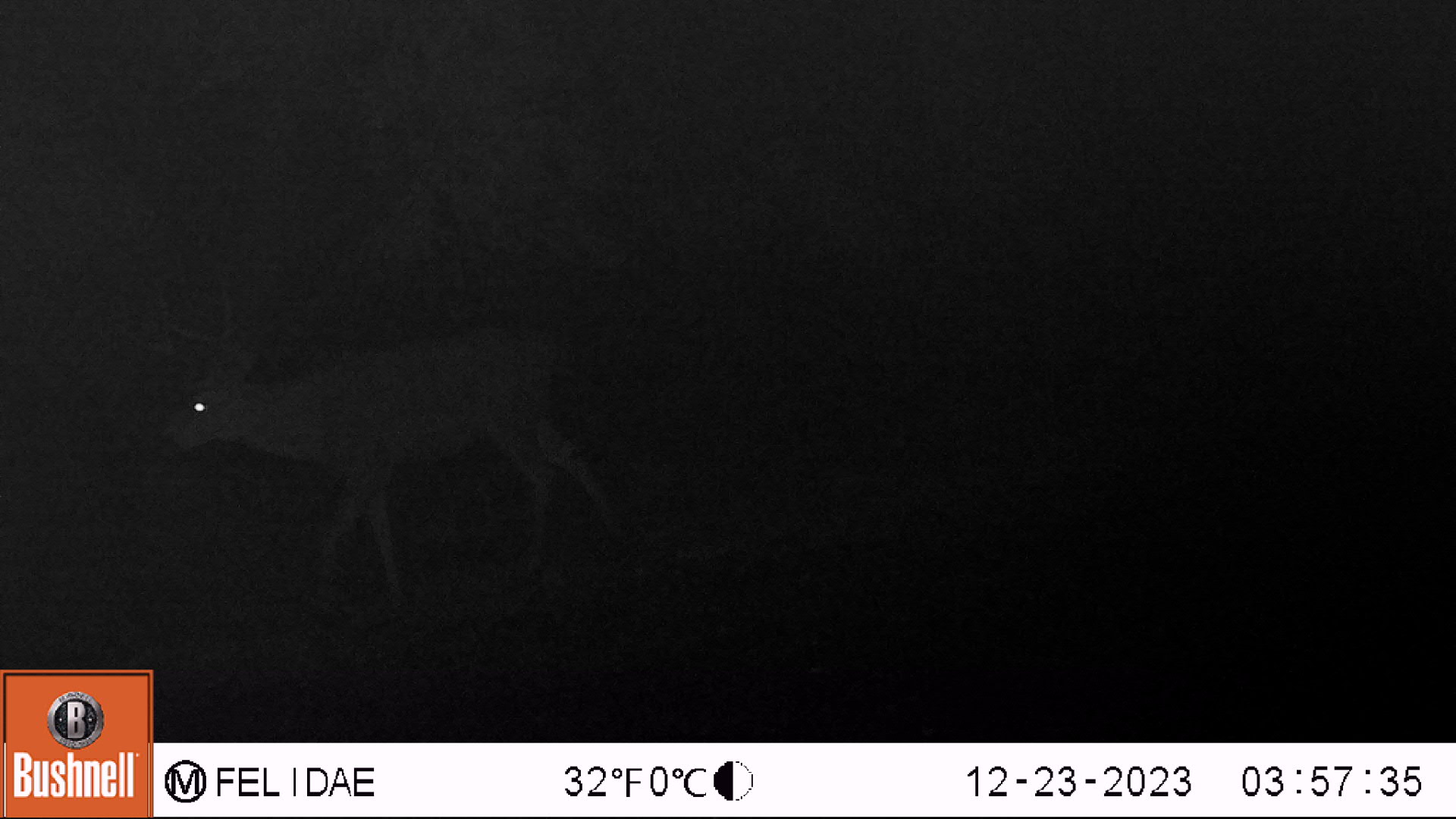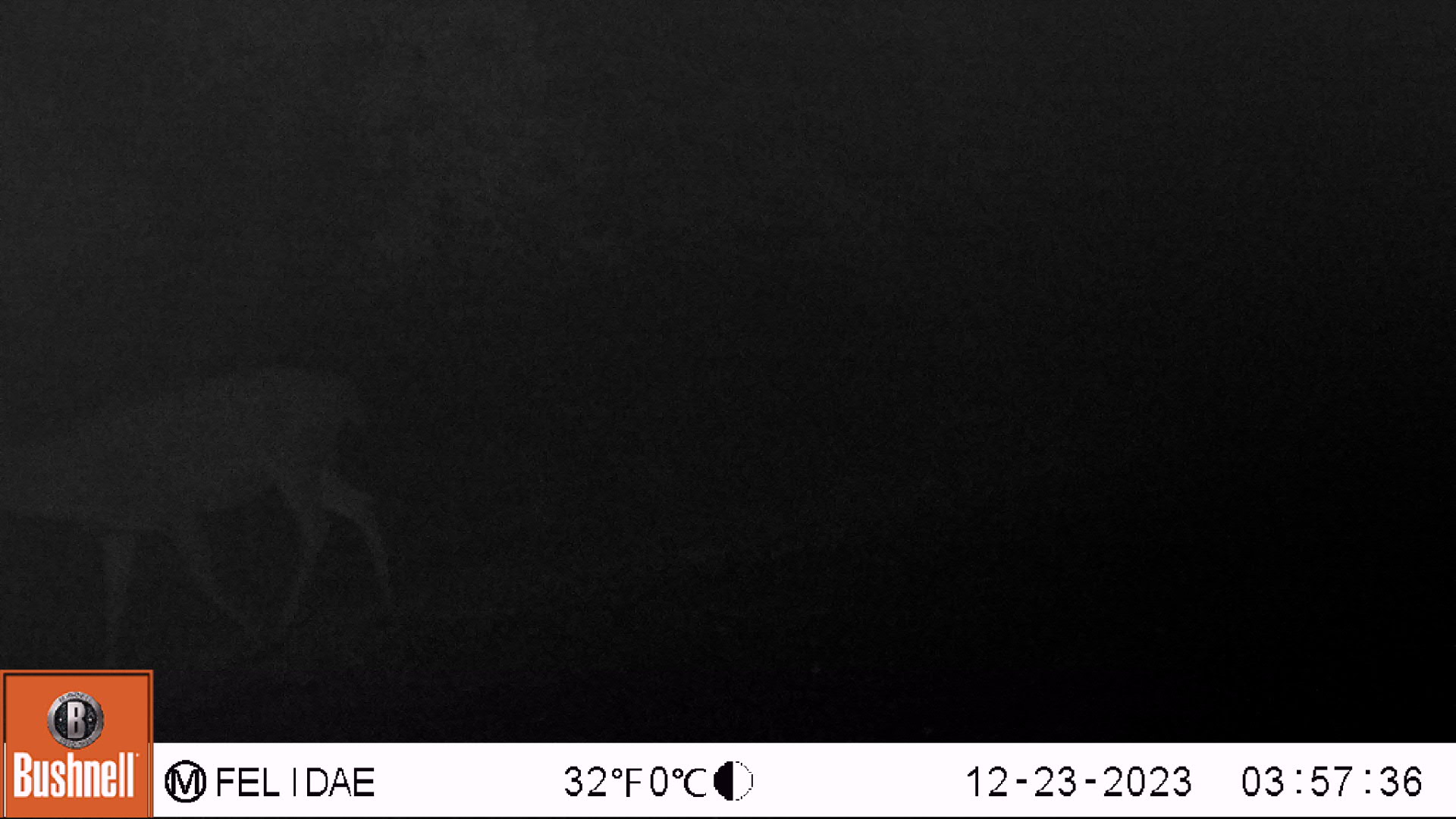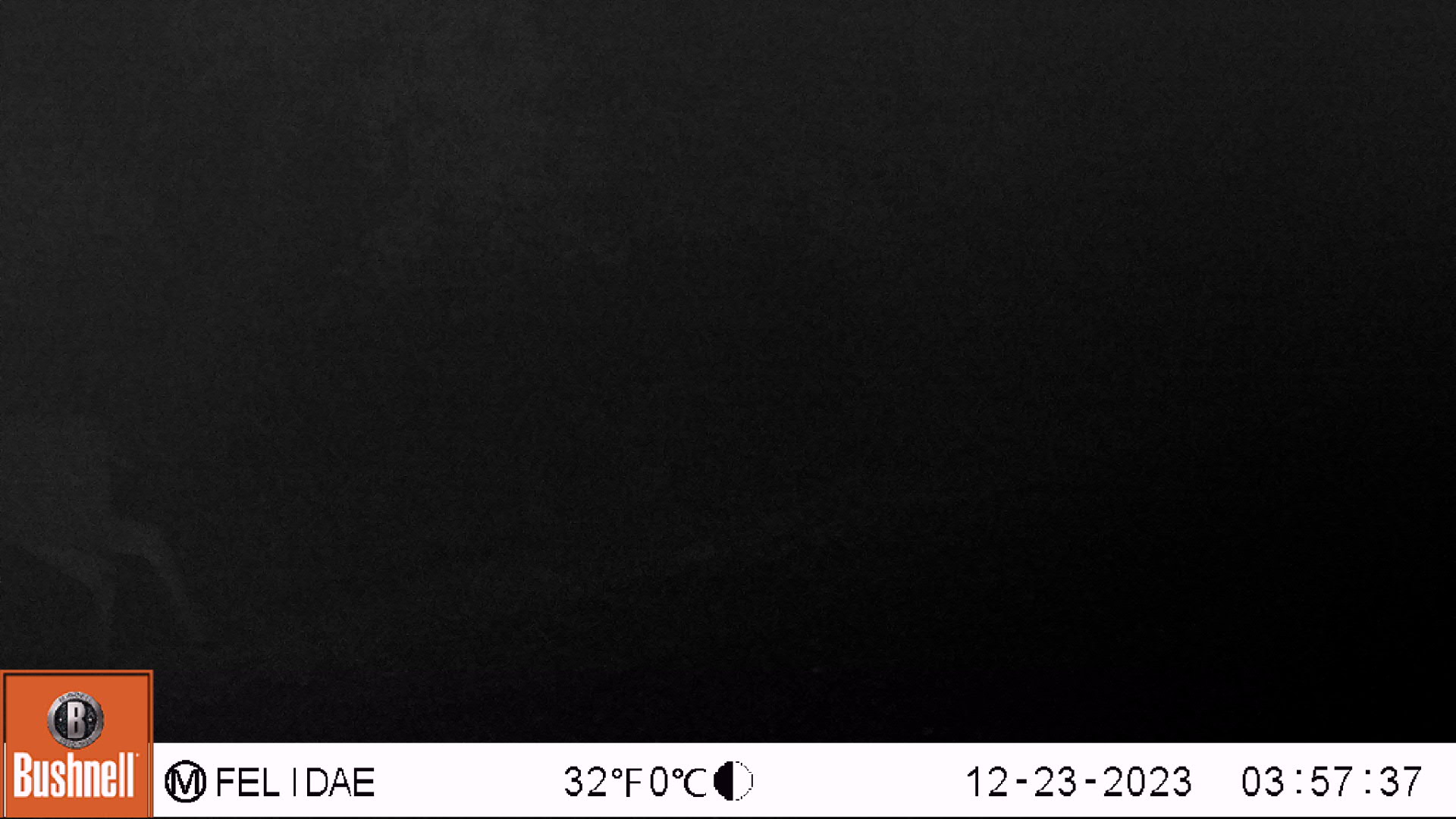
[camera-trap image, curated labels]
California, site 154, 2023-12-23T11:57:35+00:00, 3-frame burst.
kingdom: Animalia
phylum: Chordata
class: Mammalia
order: Artiodactyla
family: Cervidae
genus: Odocoileus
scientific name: Odocoileus hemionus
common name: mule deer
Mule deer (Odocoileus hemionus).